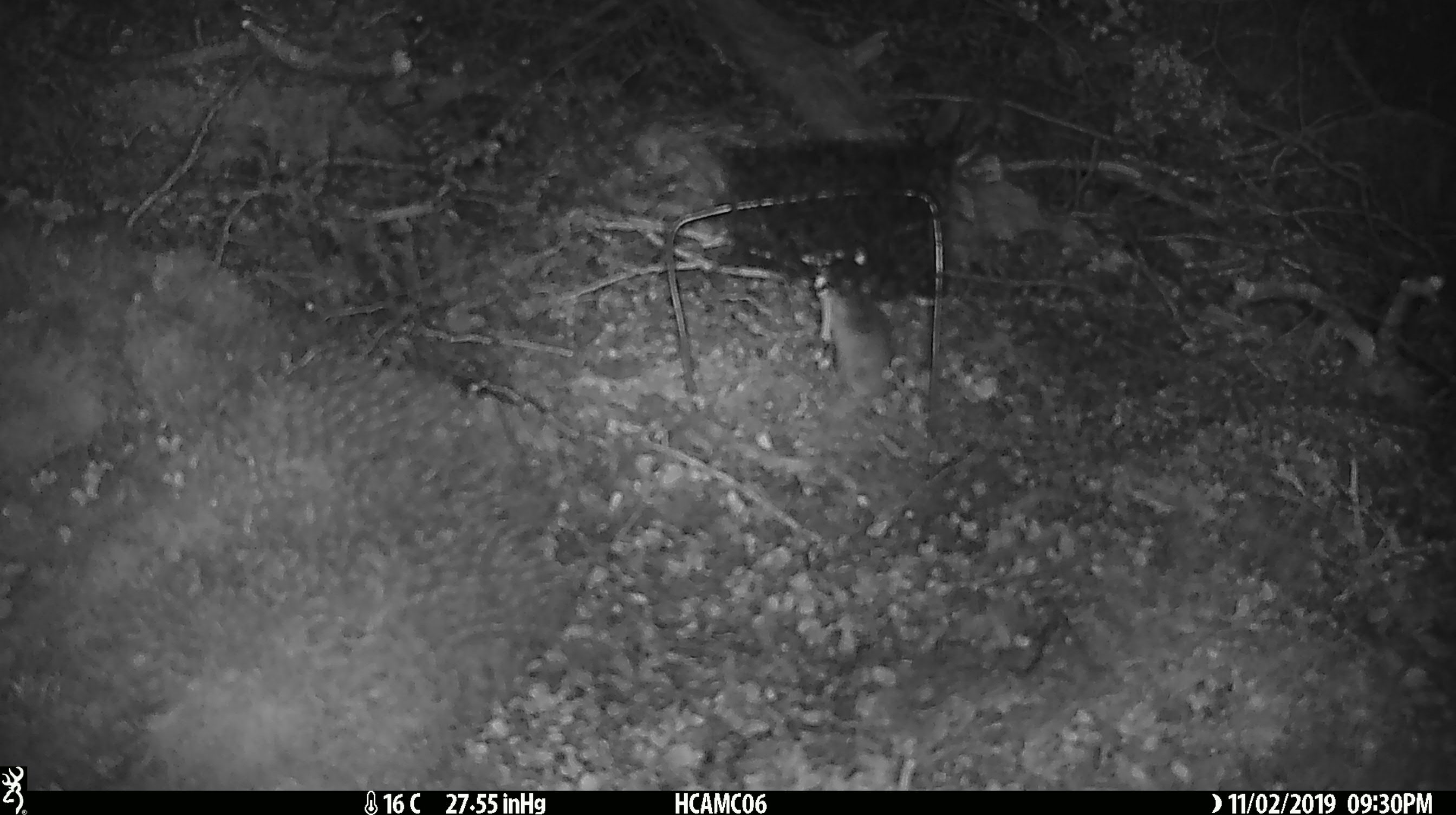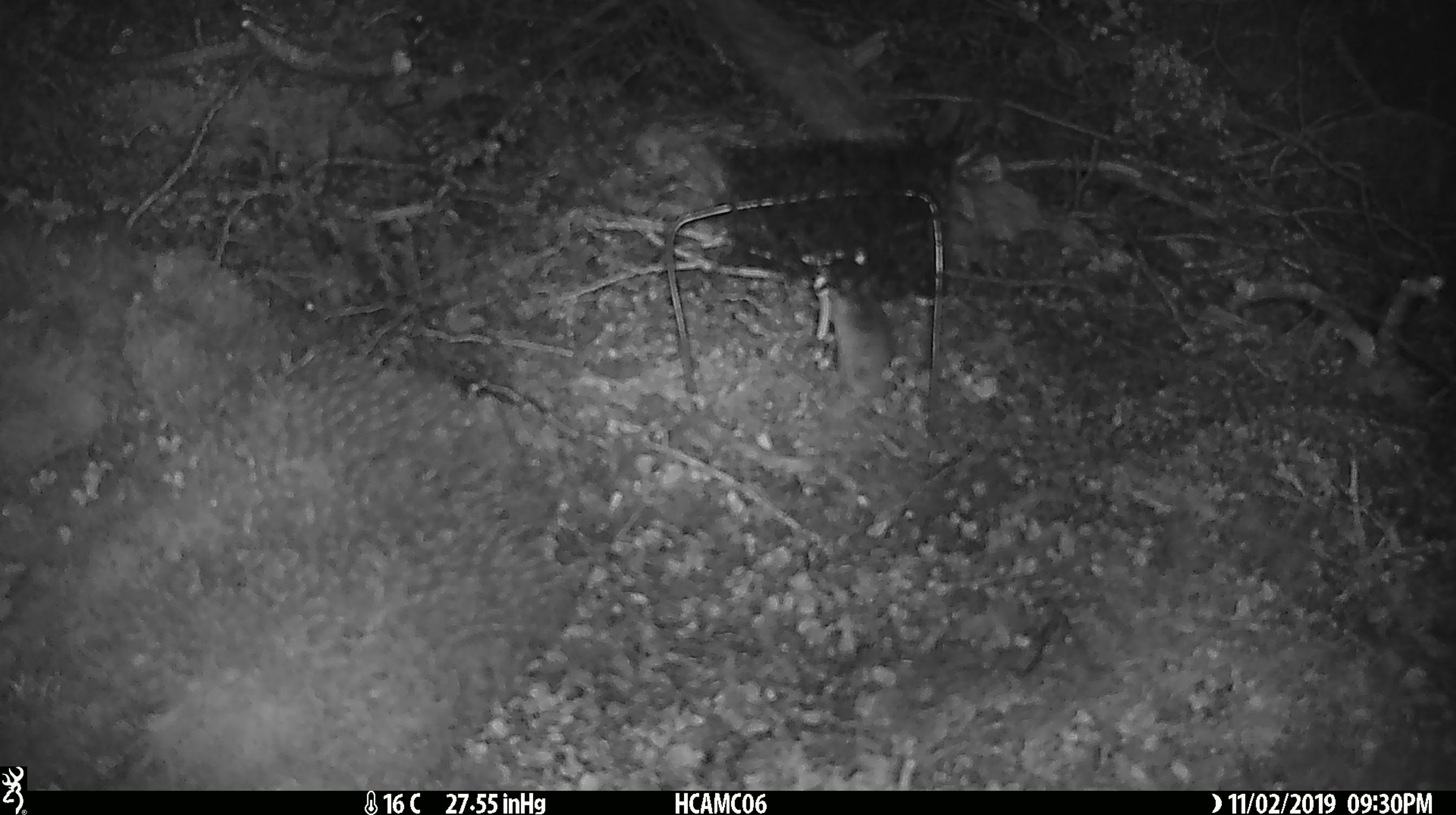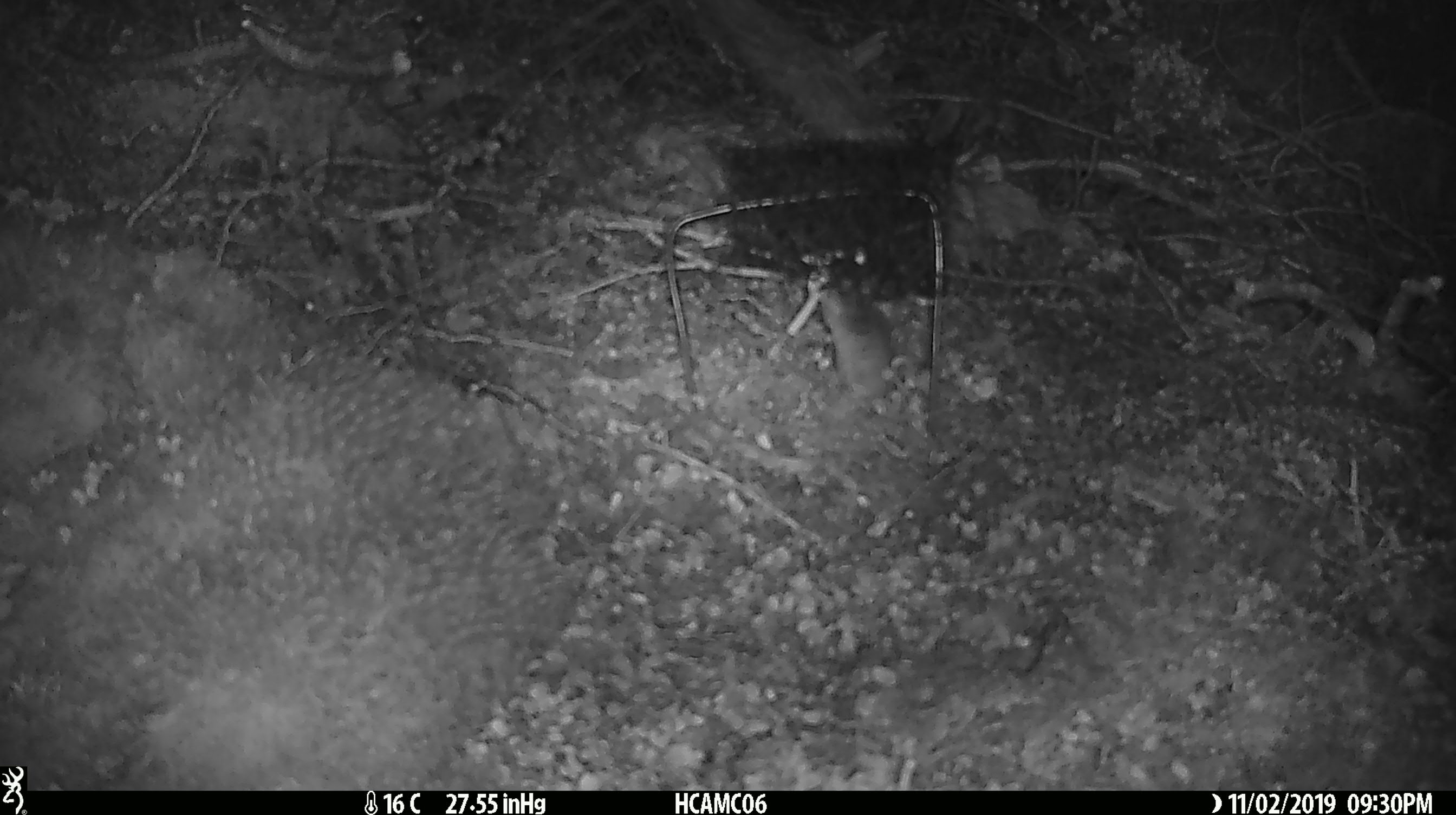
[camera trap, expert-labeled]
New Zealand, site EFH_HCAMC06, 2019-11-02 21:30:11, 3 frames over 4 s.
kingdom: Animalia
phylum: Chordata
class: Mammalia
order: Rodentia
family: Muridae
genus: Mus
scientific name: Mus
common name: mouse